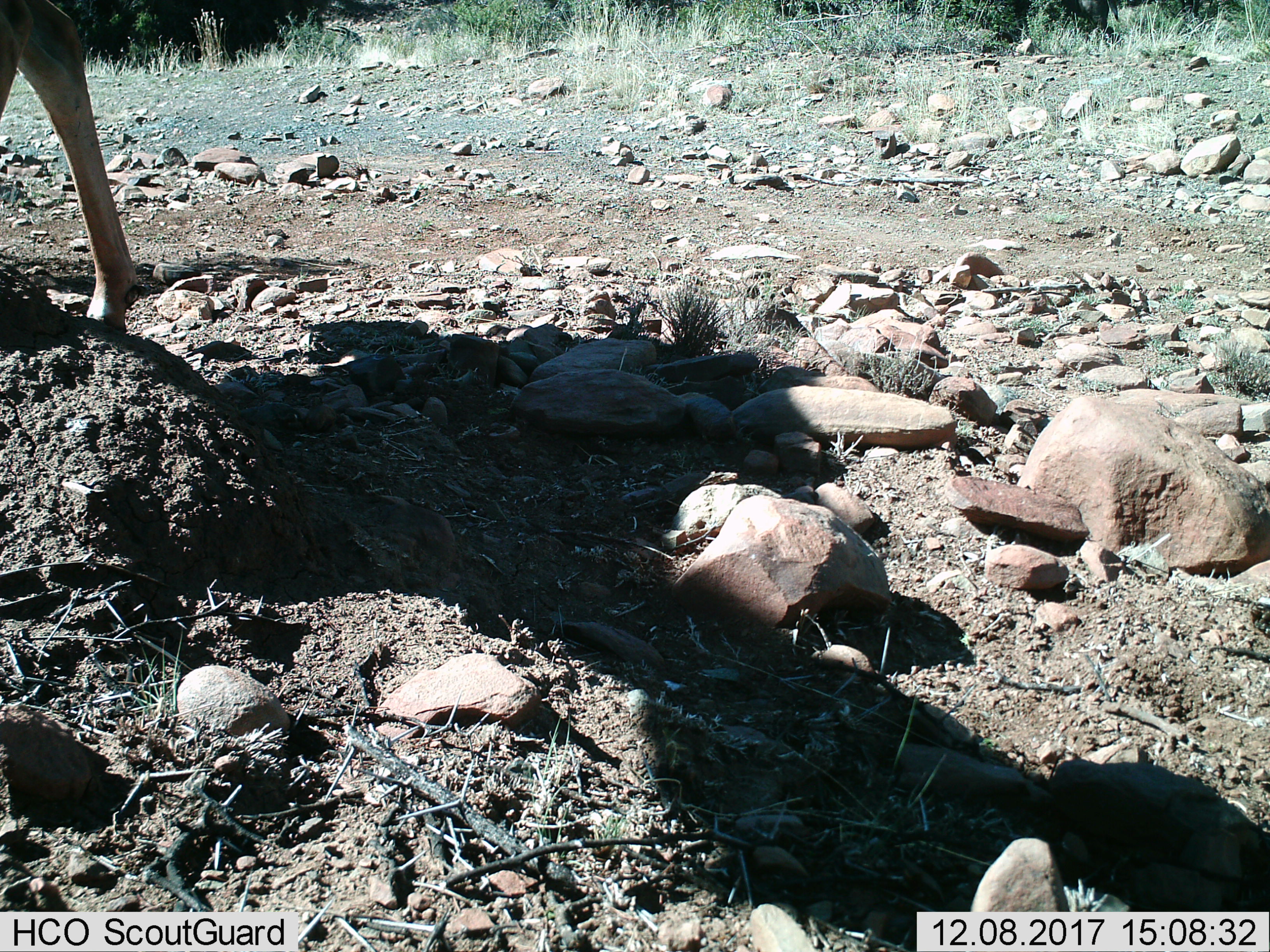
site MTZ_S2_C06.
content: unidentified animal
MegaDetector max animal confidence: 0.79